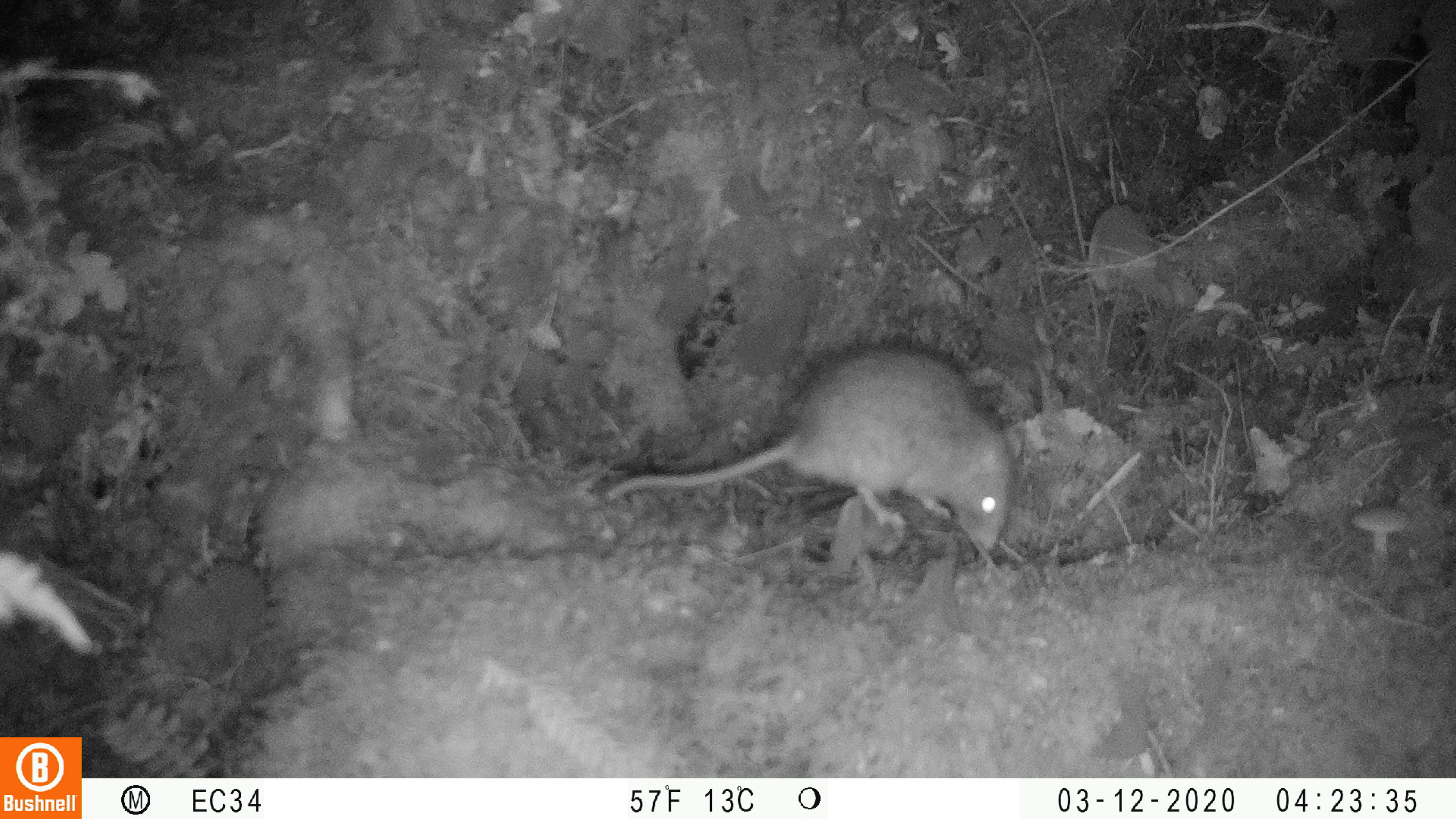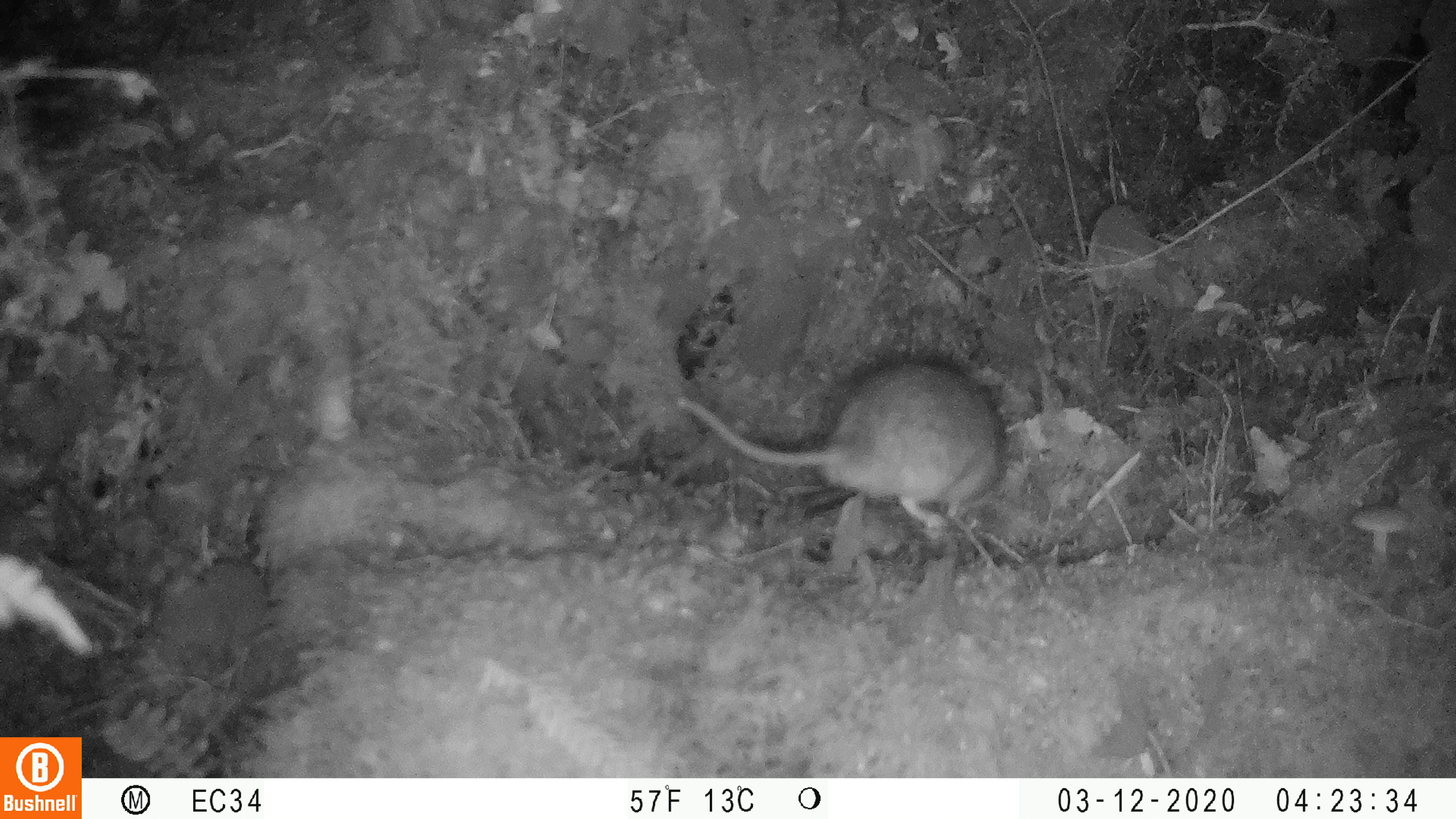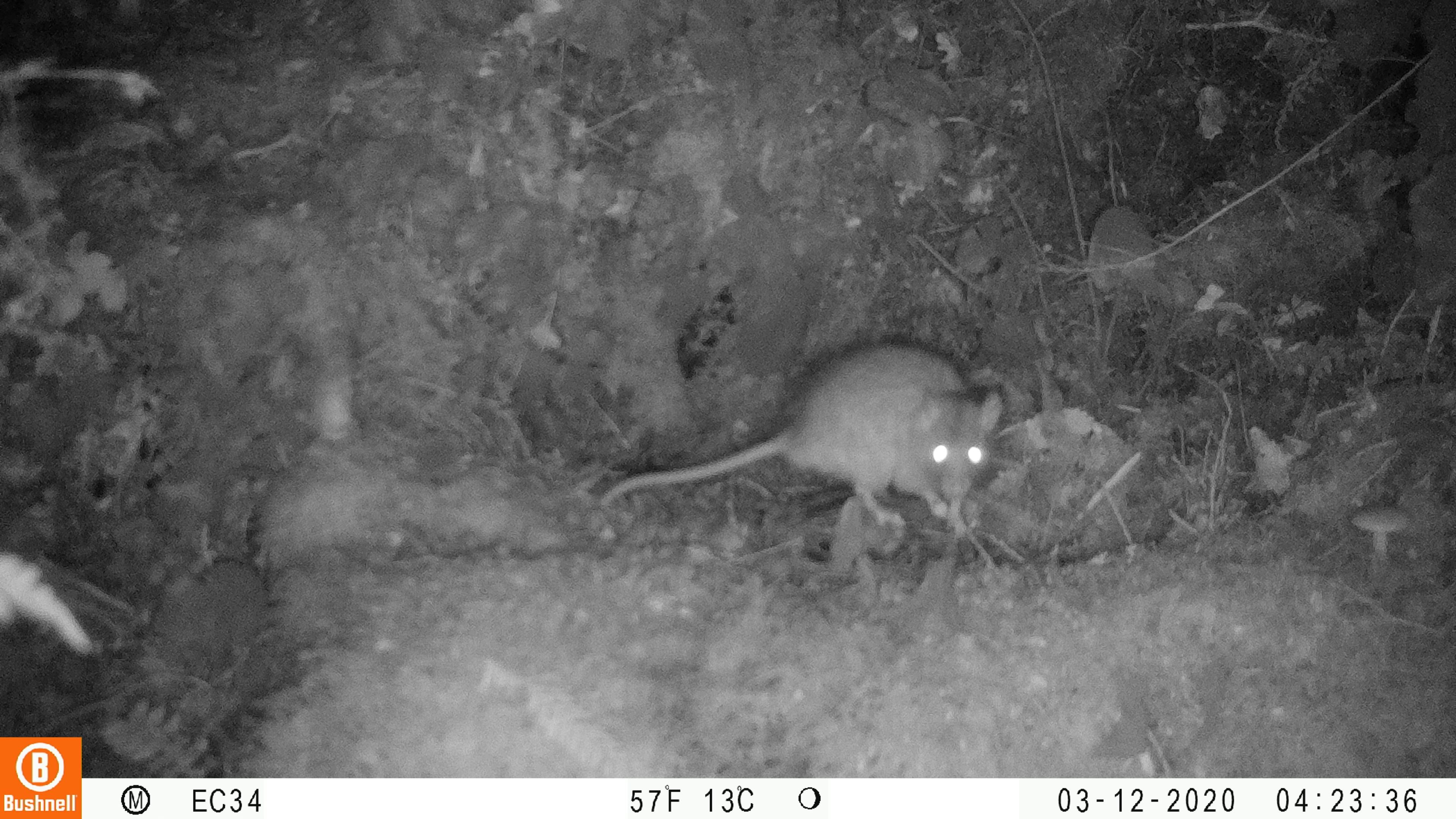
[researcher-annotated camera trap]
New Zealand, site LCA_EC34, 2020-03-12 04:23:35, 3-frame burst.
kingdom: Animalia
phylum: Chordata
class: Mammalia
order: Rodentia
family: Muridae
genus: Rattus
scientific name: Rattus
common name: rat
Rat (Rattus).